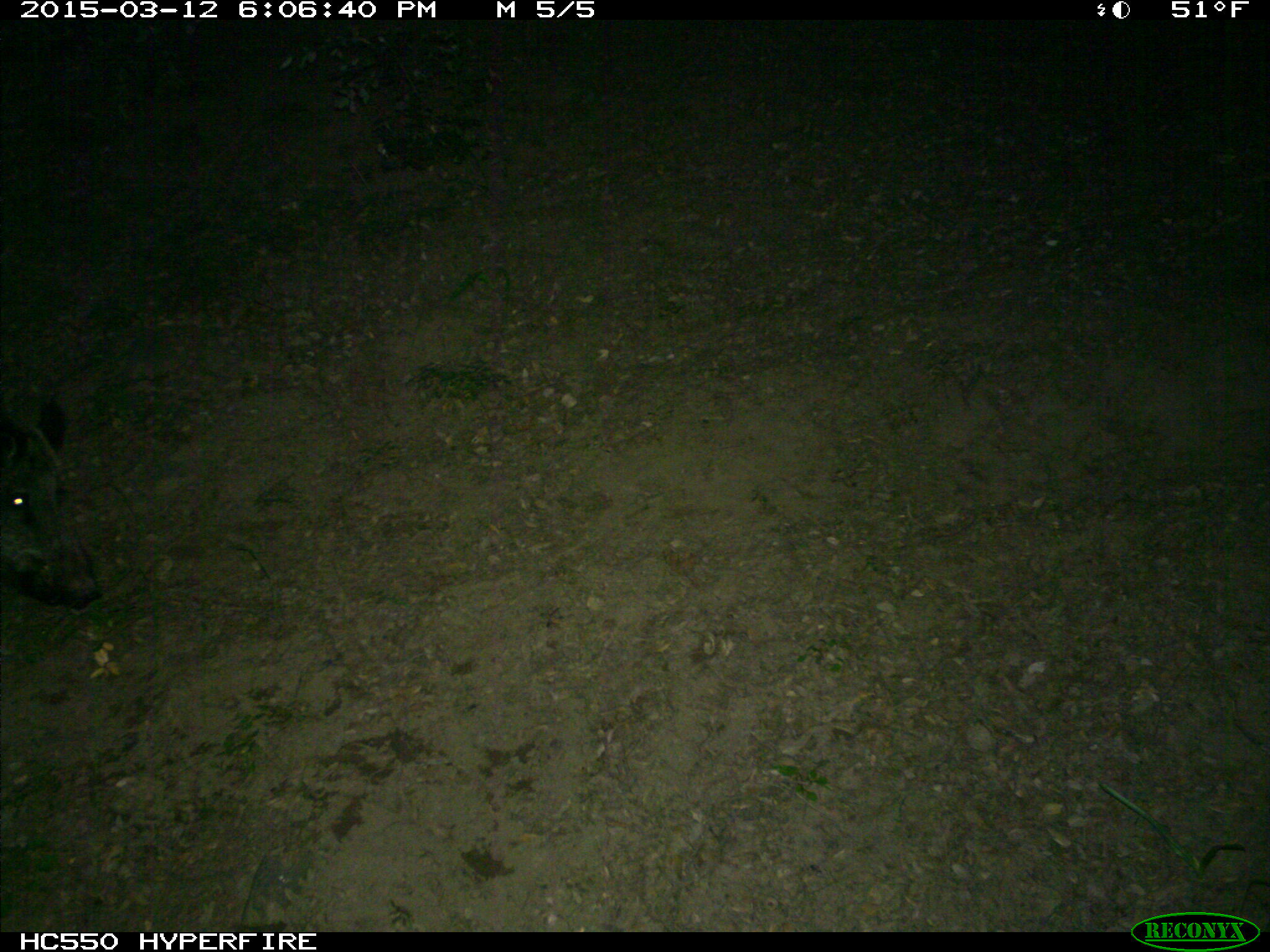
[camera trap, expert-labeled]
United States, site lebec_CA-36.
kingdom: Animalia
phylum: Chordata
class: Mammalia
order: Artiodactyla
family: Suidae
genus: Sus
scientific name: Sus scrofa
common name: wild boar